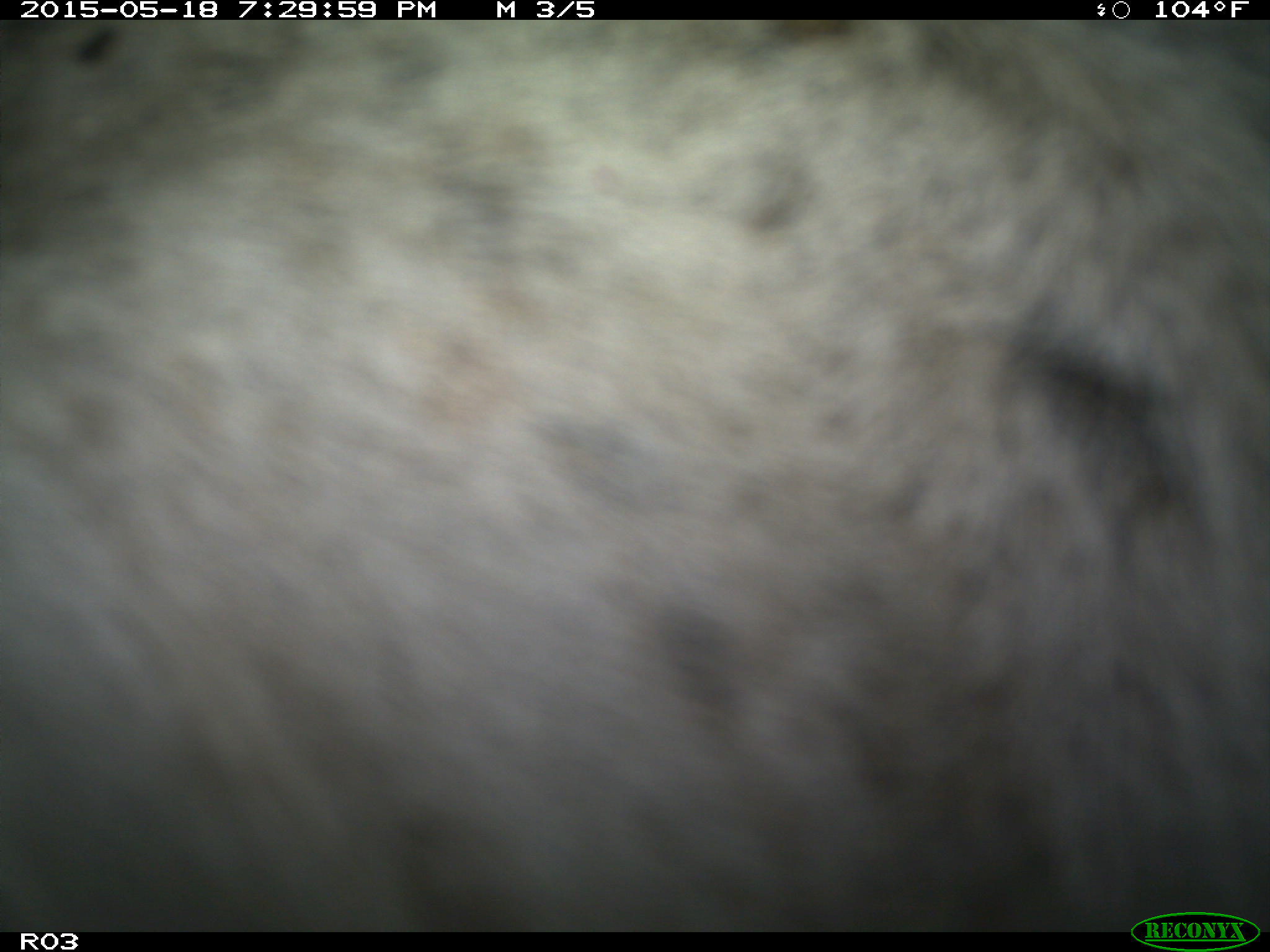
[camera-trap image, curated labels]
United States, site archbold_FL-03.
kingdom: Animalia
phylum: Chordata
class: Mammalia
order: Artiodactyla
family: Bovidae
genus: Bos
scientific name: Bos taurus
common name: domestic cow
Bos taurus (domestic cow).